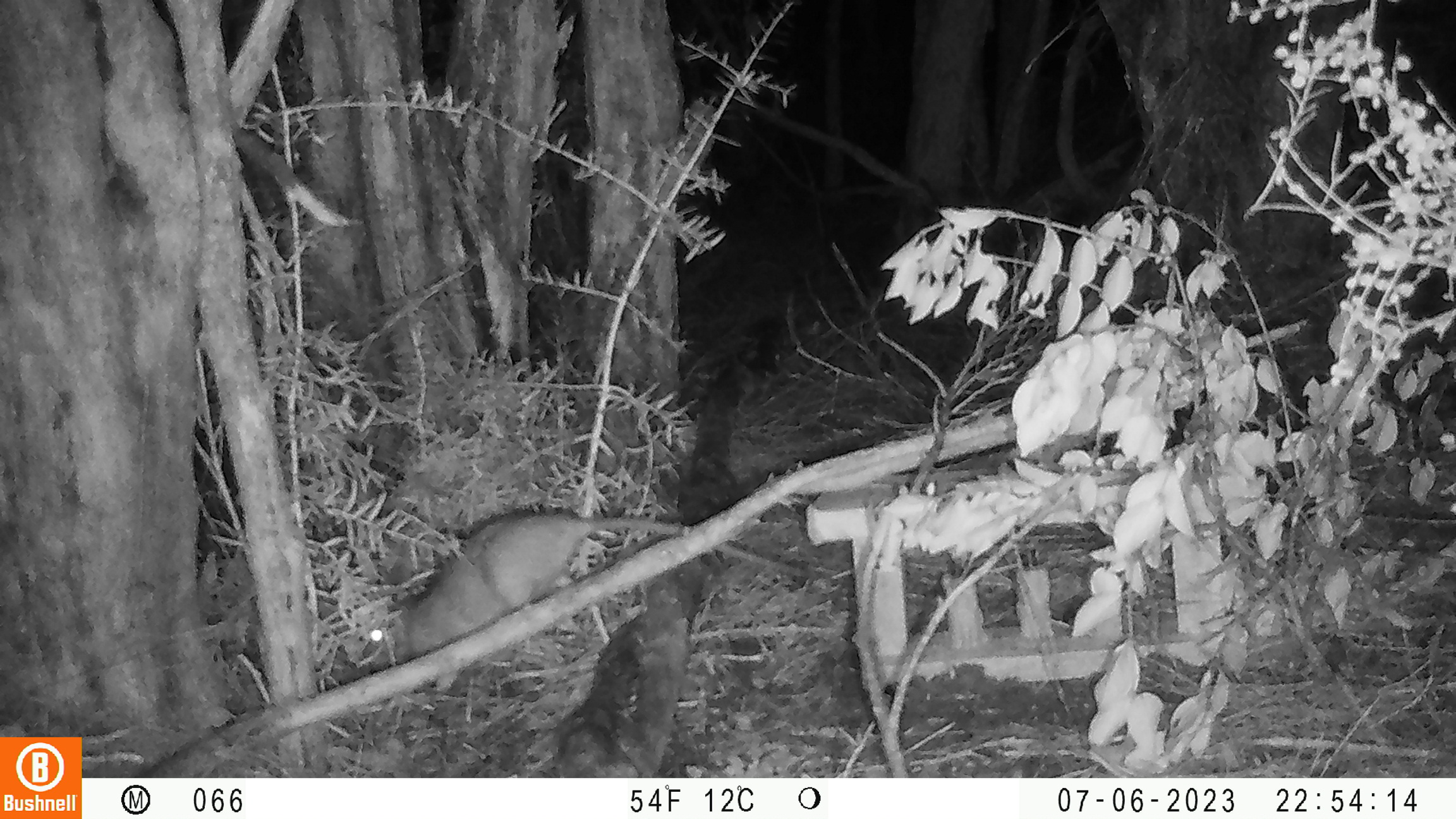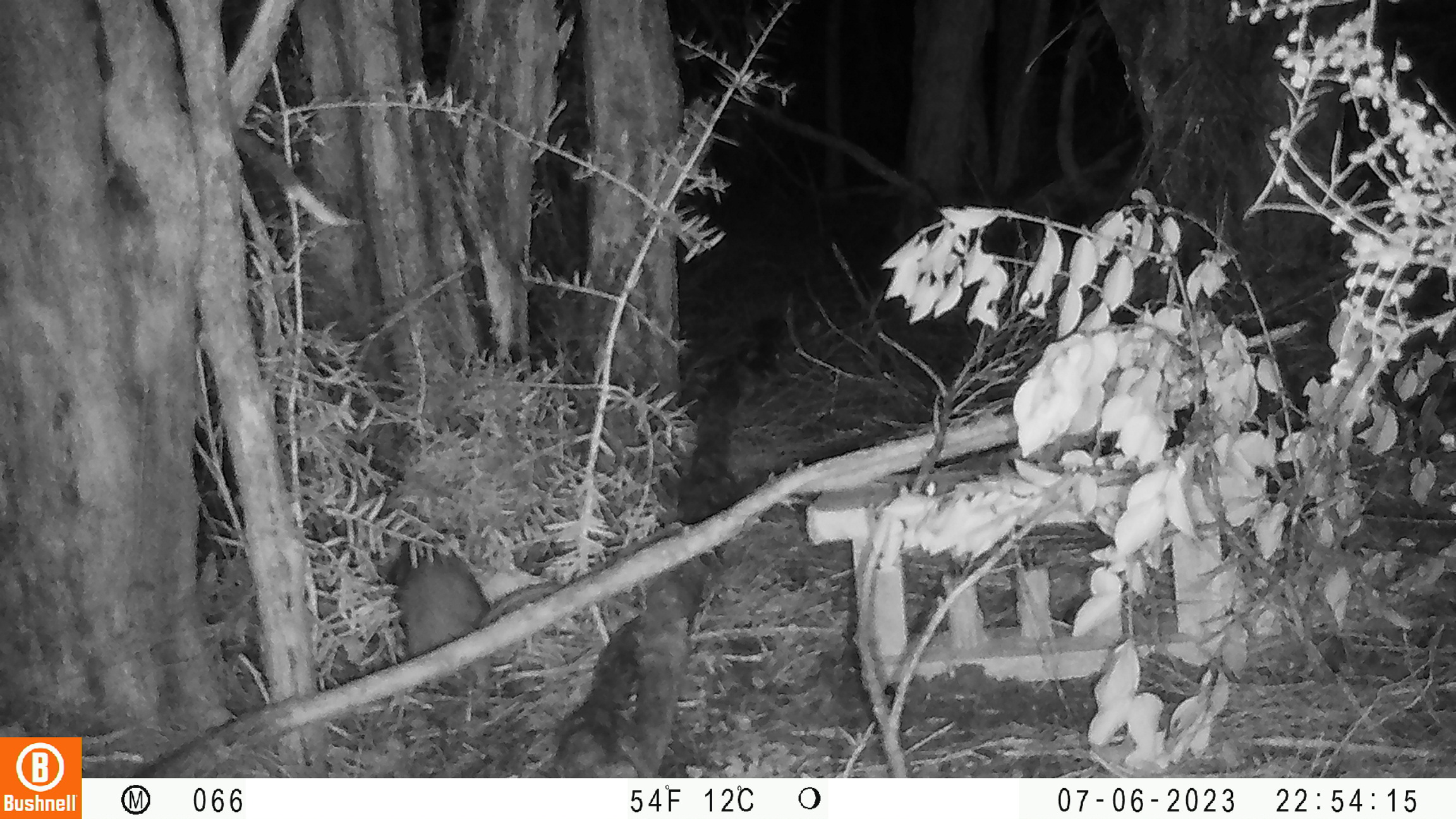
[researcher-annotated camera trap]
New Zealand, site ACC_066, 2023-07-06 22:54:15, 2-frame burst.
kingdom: Animalia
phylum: Chordata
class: Mammalia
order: Rodentia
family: Muridae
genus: Rattus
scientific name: Rattus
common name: rat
Rat (Rattus).